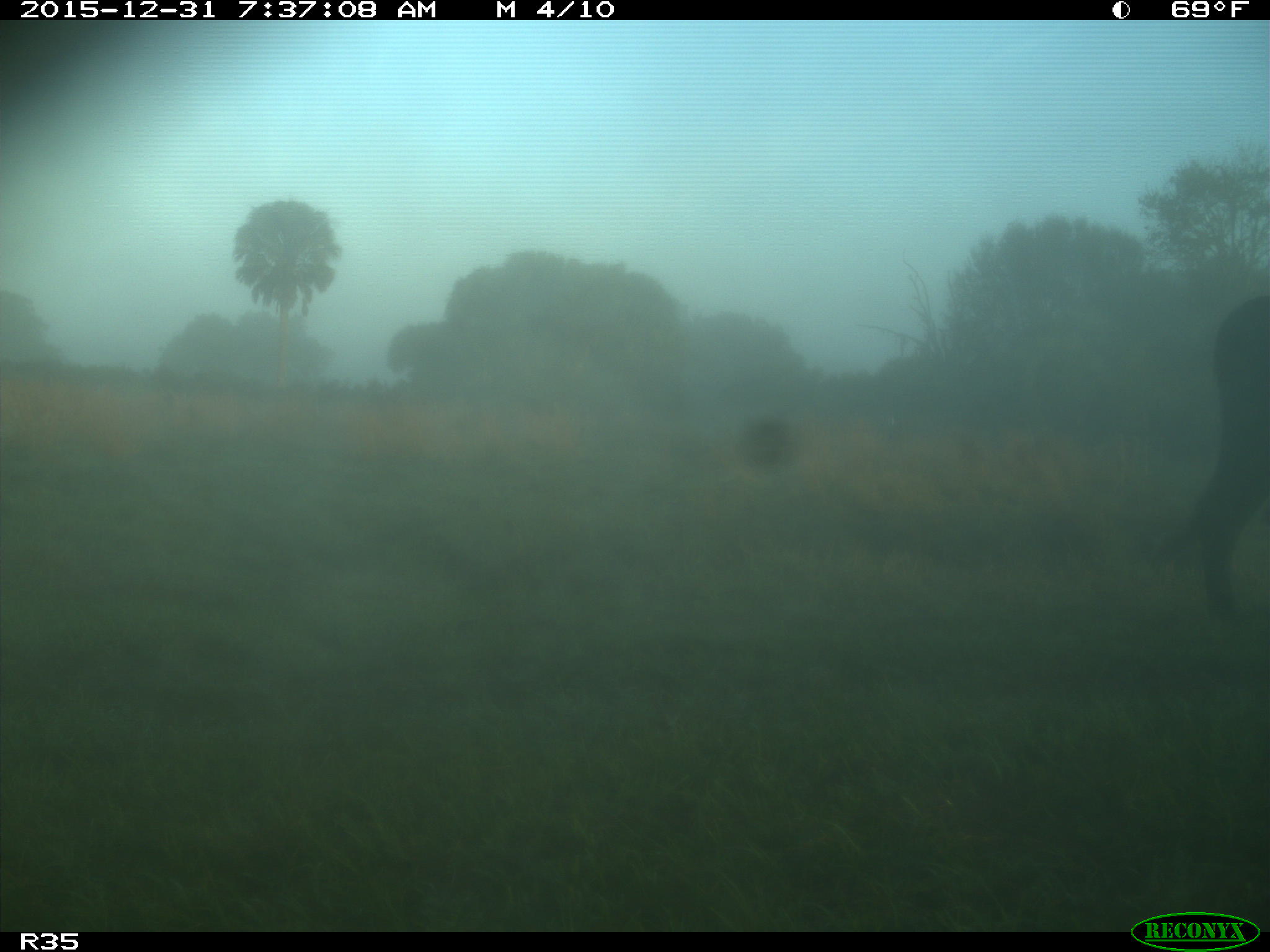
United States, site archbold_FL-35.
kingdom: Animalia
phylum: Chordata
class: Mammalia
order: Artiodactyla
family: Bovidae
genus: Bos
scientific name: Bos taurus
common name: domestic cow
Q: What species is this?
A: Bos taurus (domestic cow).